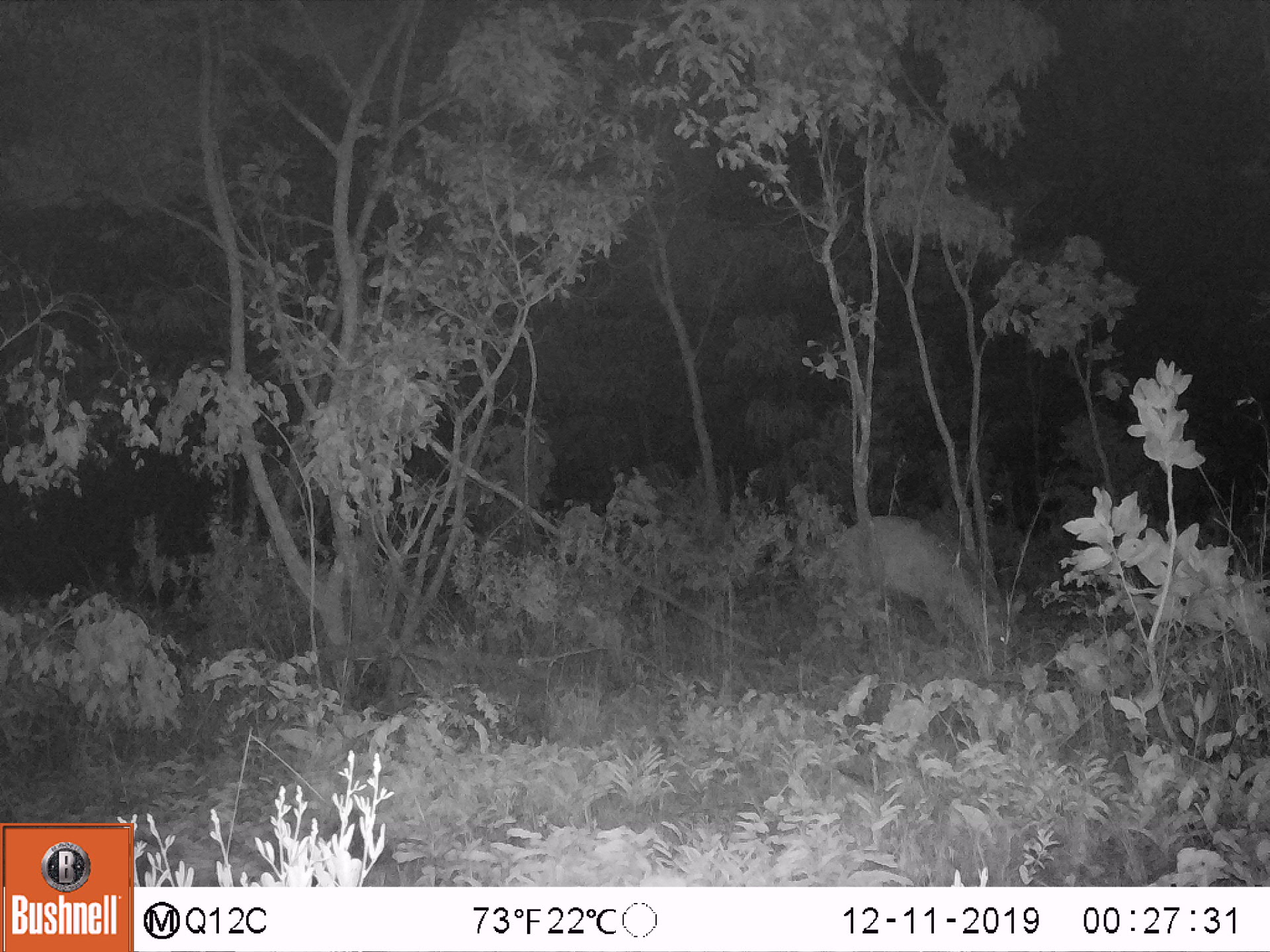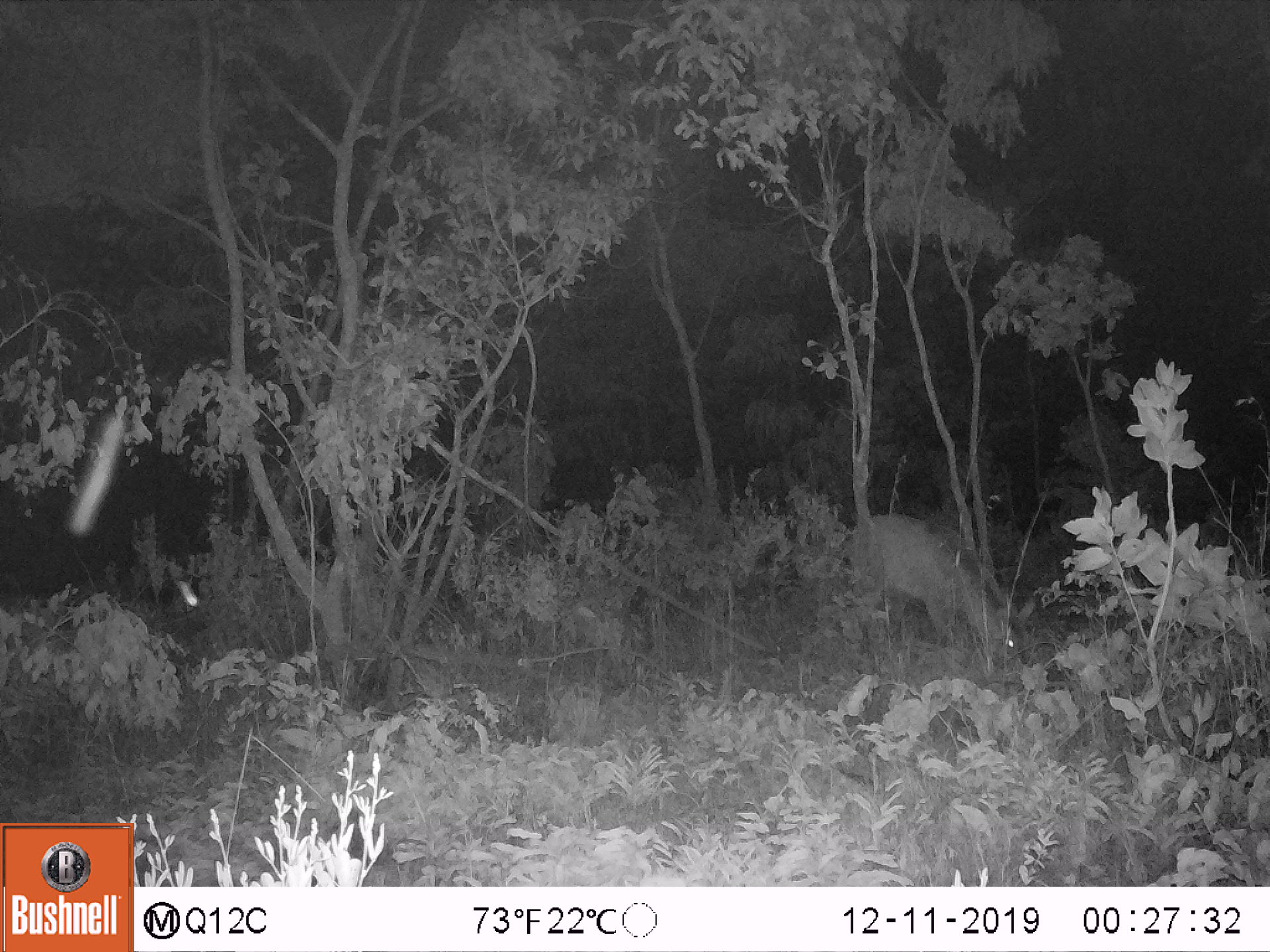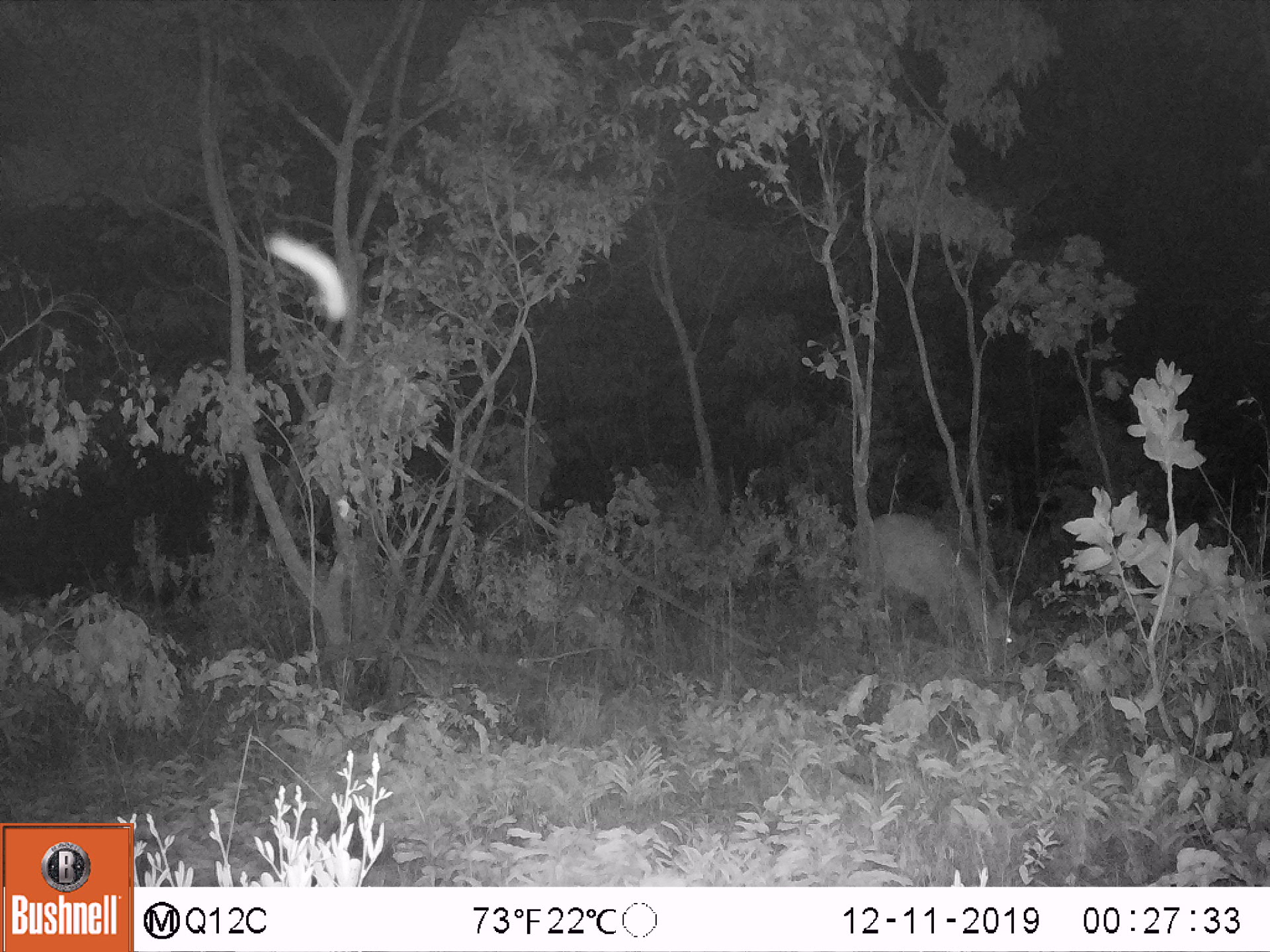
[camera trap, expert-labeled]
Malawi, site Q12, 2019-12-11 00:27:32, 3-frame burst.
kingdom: Animalia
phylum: Chordata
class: Mammalia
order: Artiodactyla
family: Bovidae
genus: Kobus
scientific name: Kobus ellipsiprymnus ellipsiprymnus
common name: common waterbuck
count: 1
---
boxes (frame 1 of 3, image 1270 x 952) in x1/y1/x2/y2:
common waterbuck: 813/510/1013/644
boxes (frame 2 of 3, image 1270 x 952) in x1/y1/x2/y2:
common waterbuck: 851/511/1032/663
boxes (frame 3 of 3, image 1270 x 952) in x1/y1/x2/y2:
common waterbuck: 848/510/1027/665